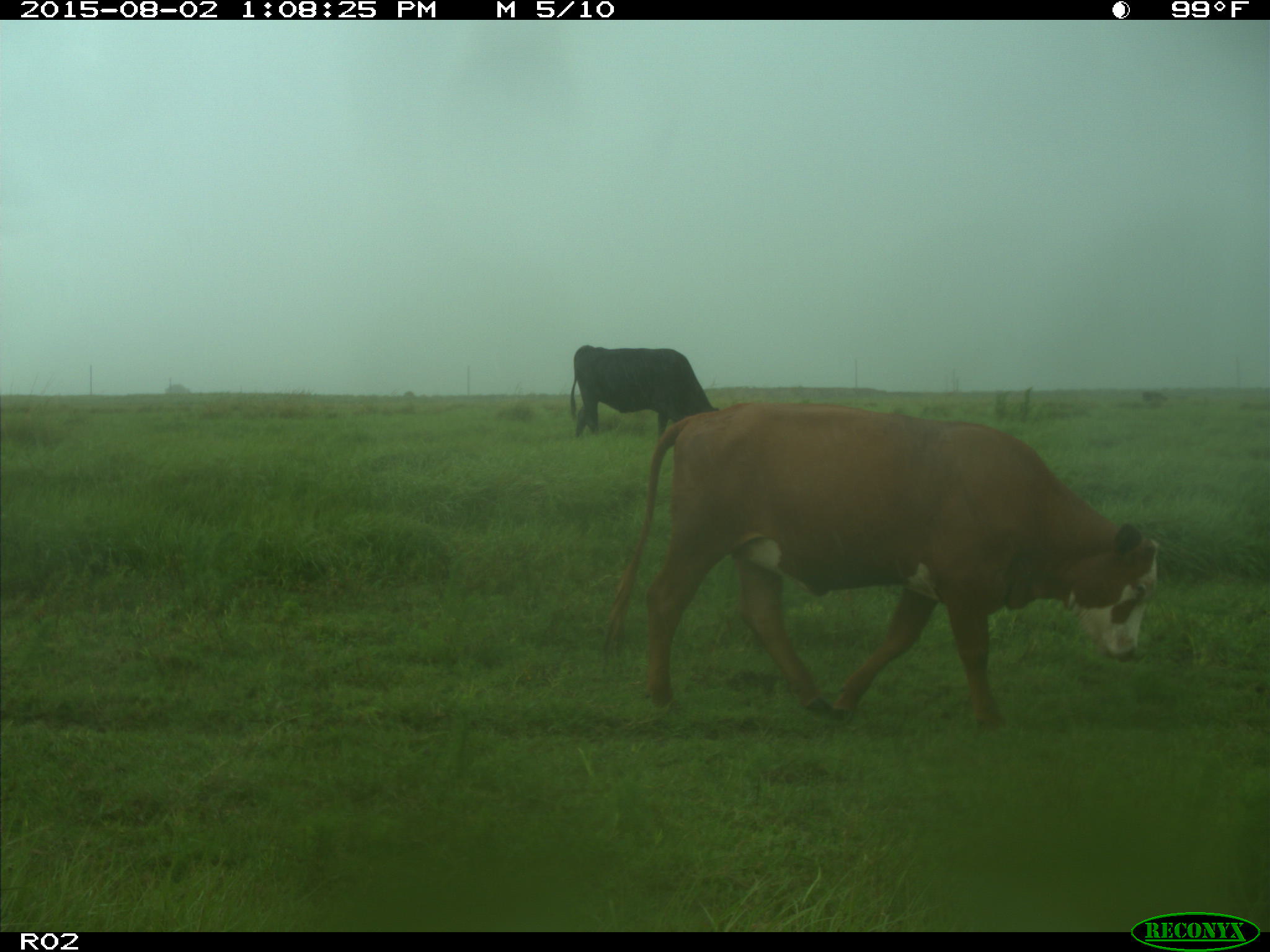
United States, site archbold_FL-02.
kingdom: Animalia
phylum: Chordata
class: Mammalia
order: Artiodactyla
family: Bovidae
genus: Bos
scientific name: Bos taurus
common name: domestic cow